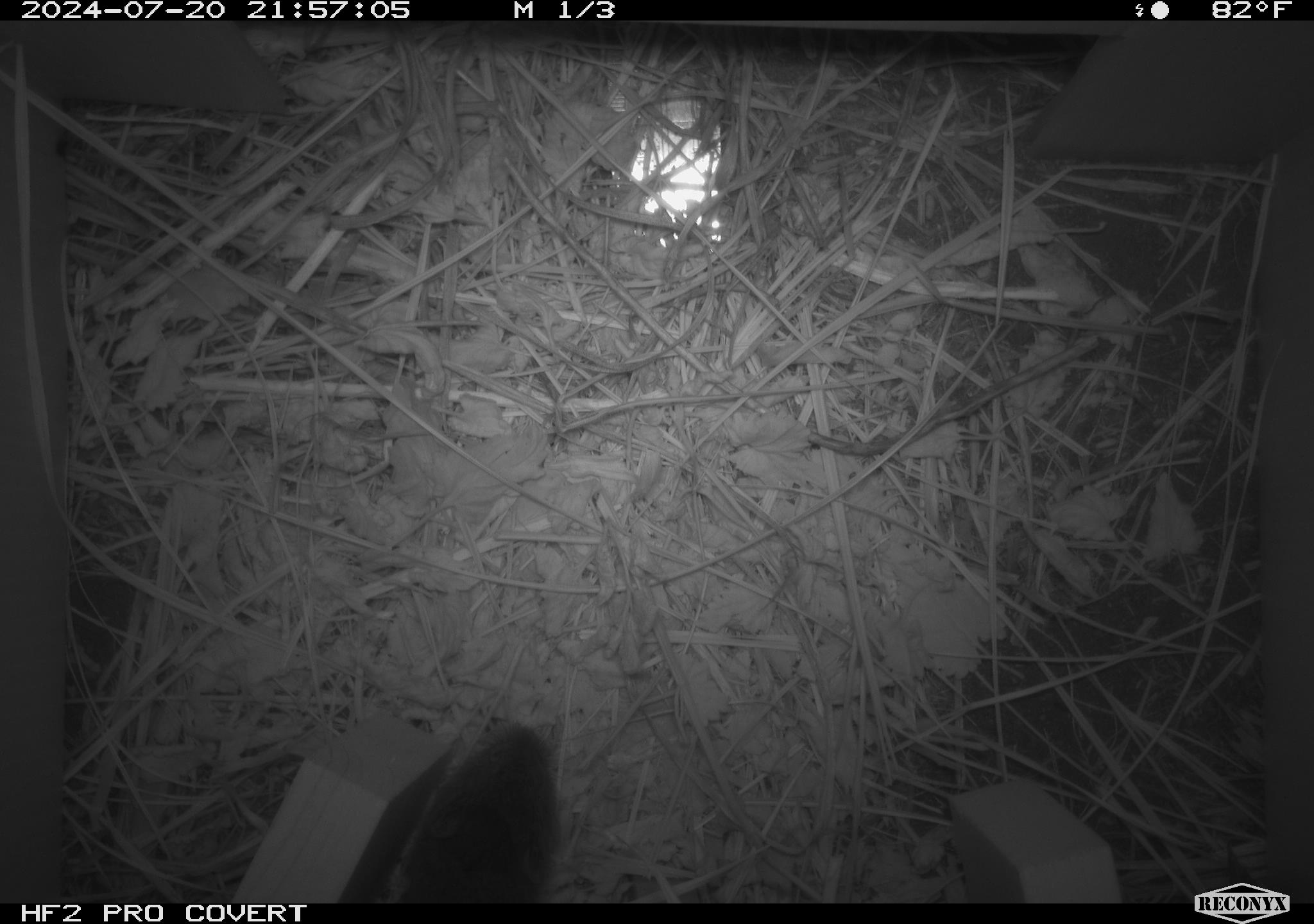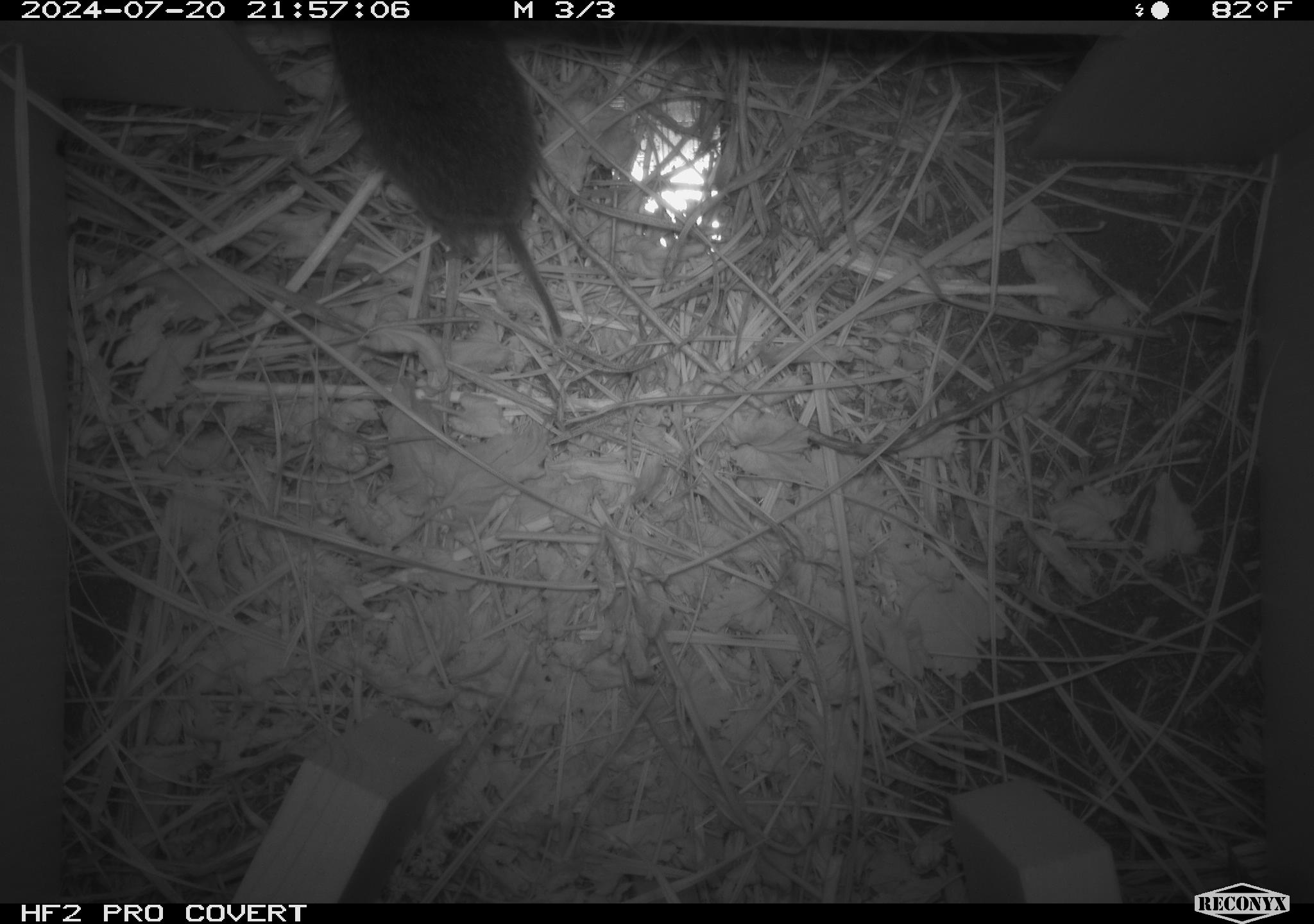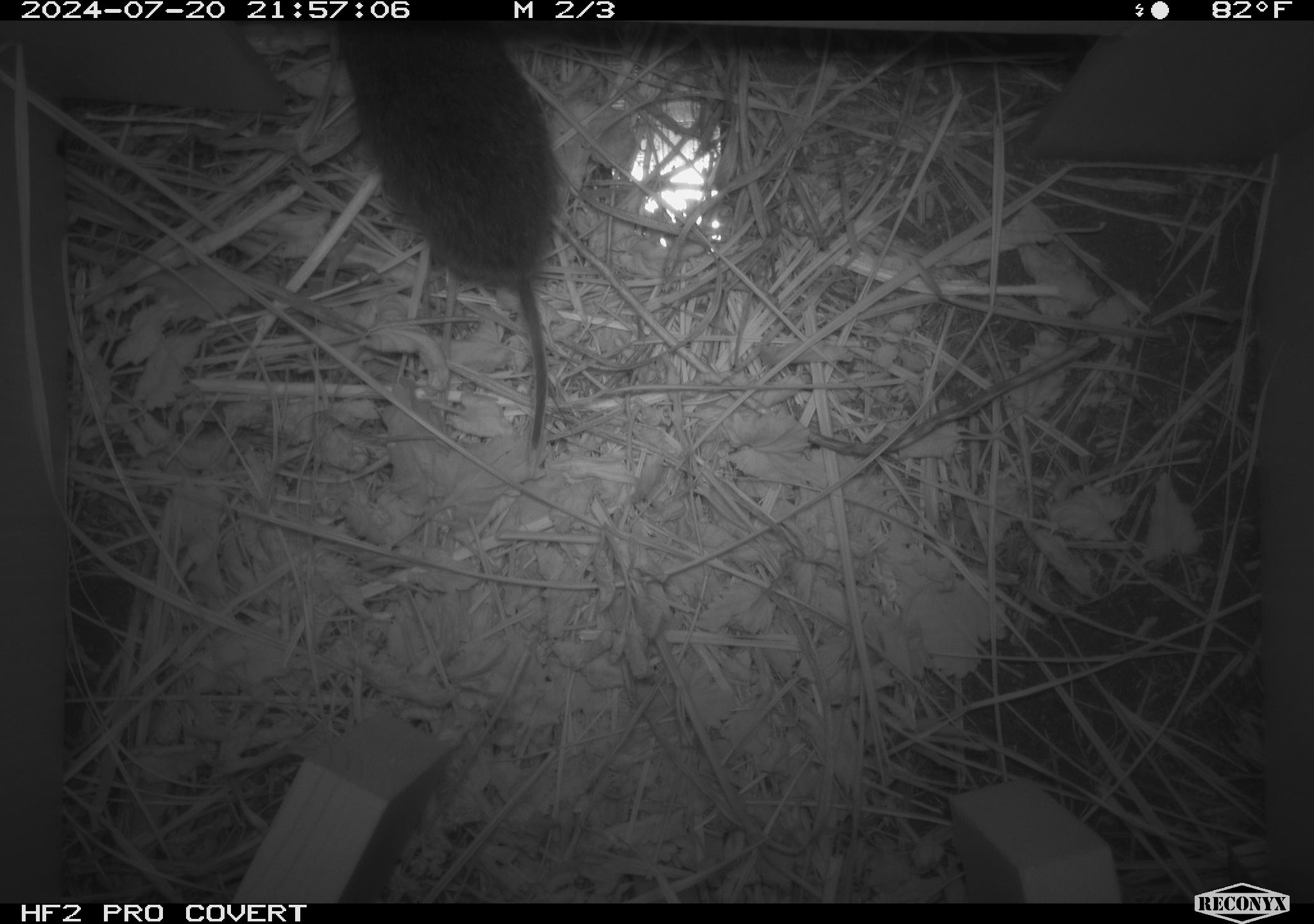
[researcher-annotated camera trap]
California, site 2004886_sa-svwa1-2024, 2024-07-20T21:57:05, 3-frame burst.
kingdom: Animalia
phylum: Chordata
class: Mammalia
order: Rodentia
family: Cricetidae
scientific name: Arvicolinae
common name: voles, lemmings, and muskrats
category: arvicolinae subfamily